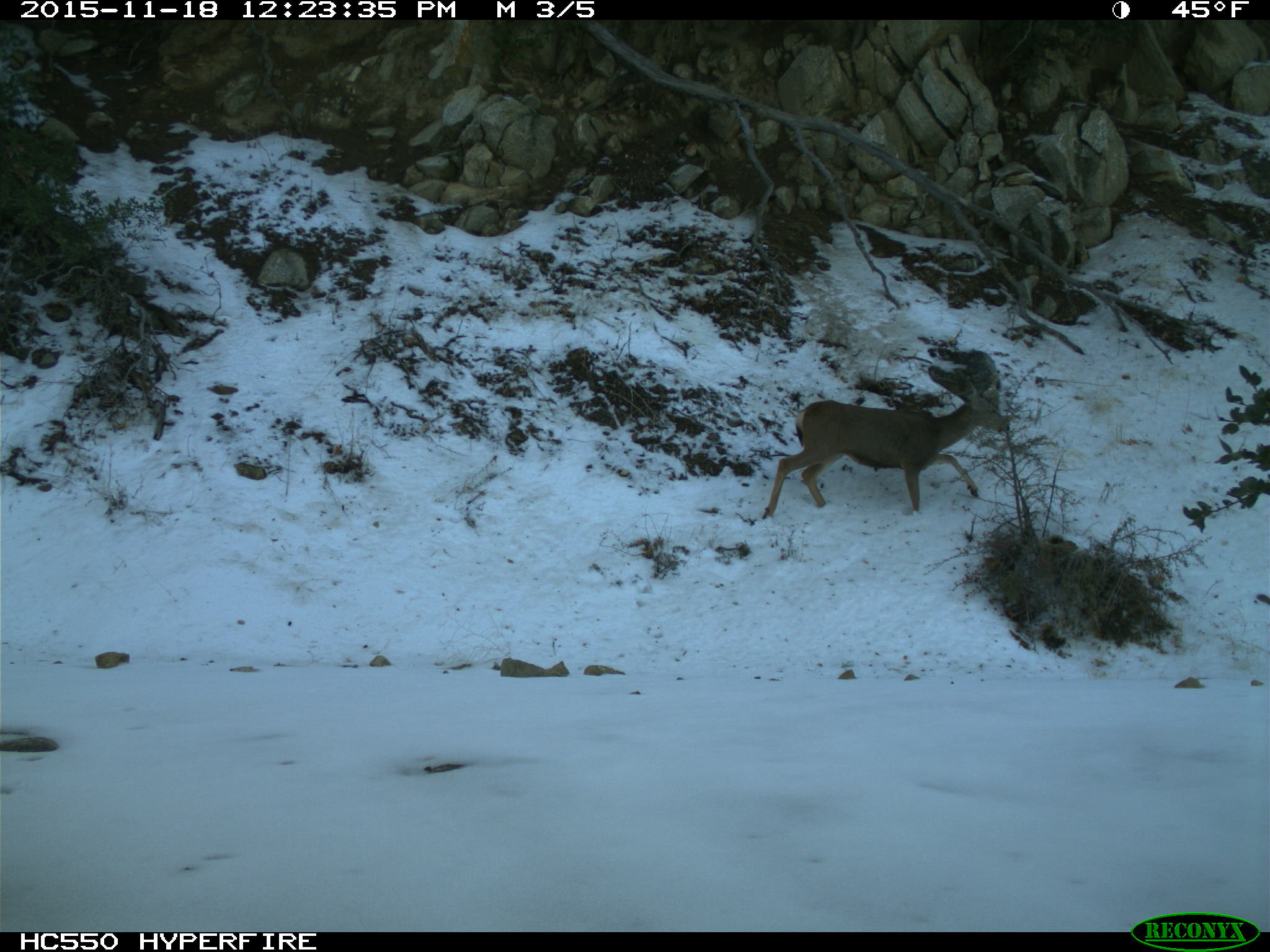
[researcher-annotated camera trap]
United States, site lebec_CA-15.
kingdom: Animalia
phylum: Chordata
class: Mammalia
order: Artiodactyla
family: Cervidae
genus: Odocoileus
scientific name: Odocoileus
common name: deer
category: unidentified deer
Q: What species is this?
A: Unidentified deer (deer) (Odocoileus).